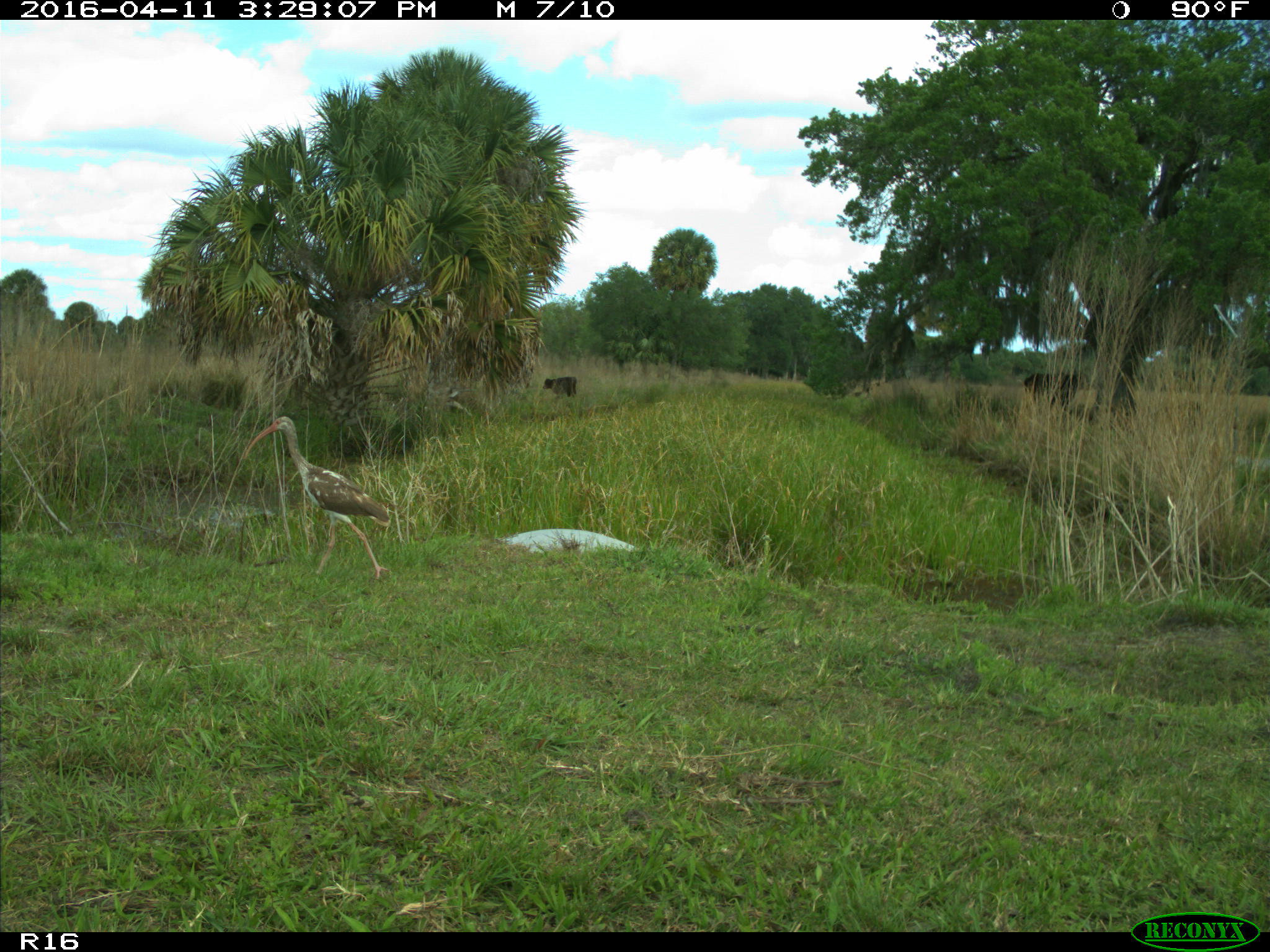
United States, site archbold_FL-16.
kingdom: Animalia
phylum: Chordata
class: Aves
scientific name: Aves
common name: birds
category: unidentified bird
Unidentified bird (birds) (Aves).